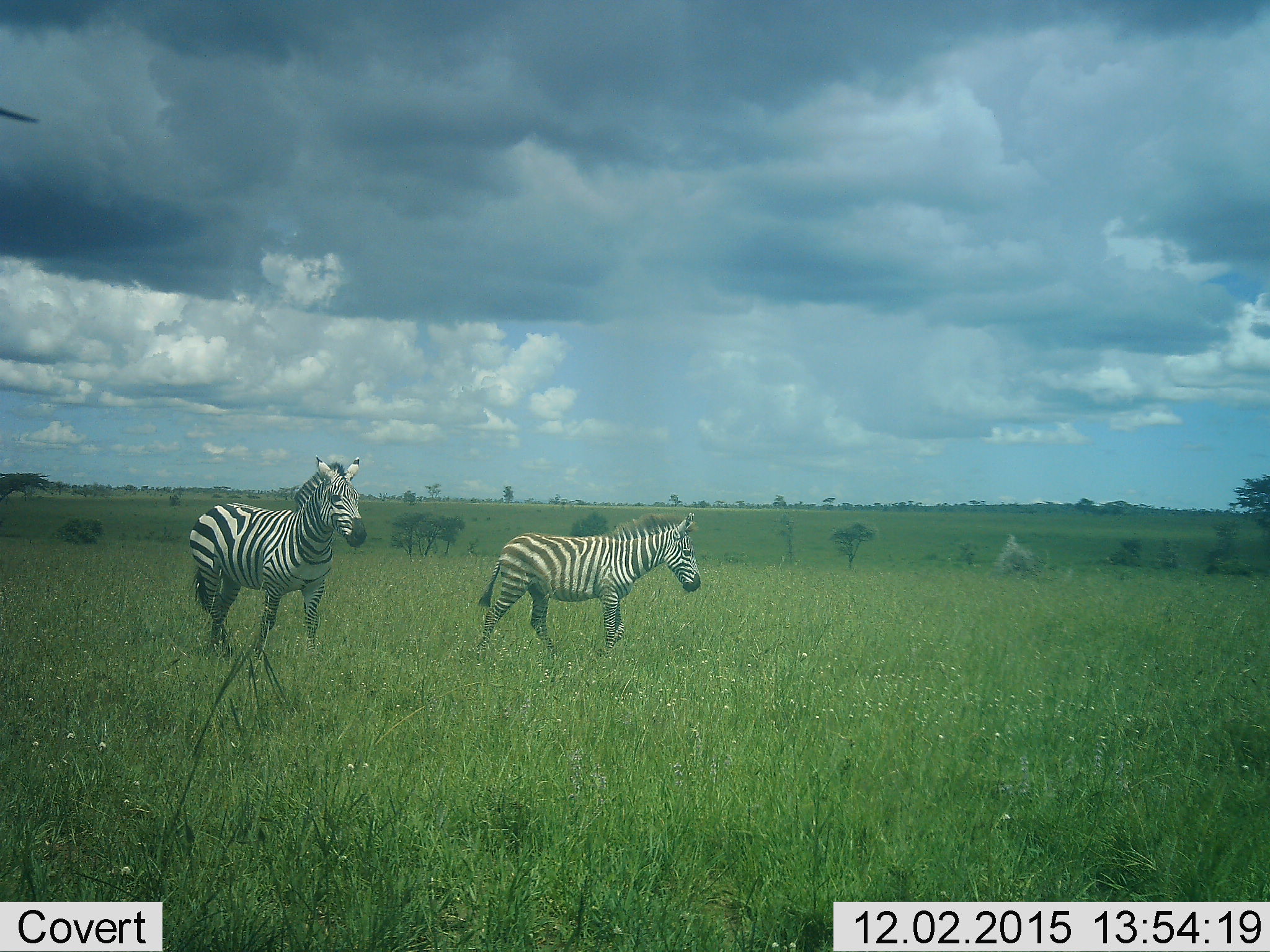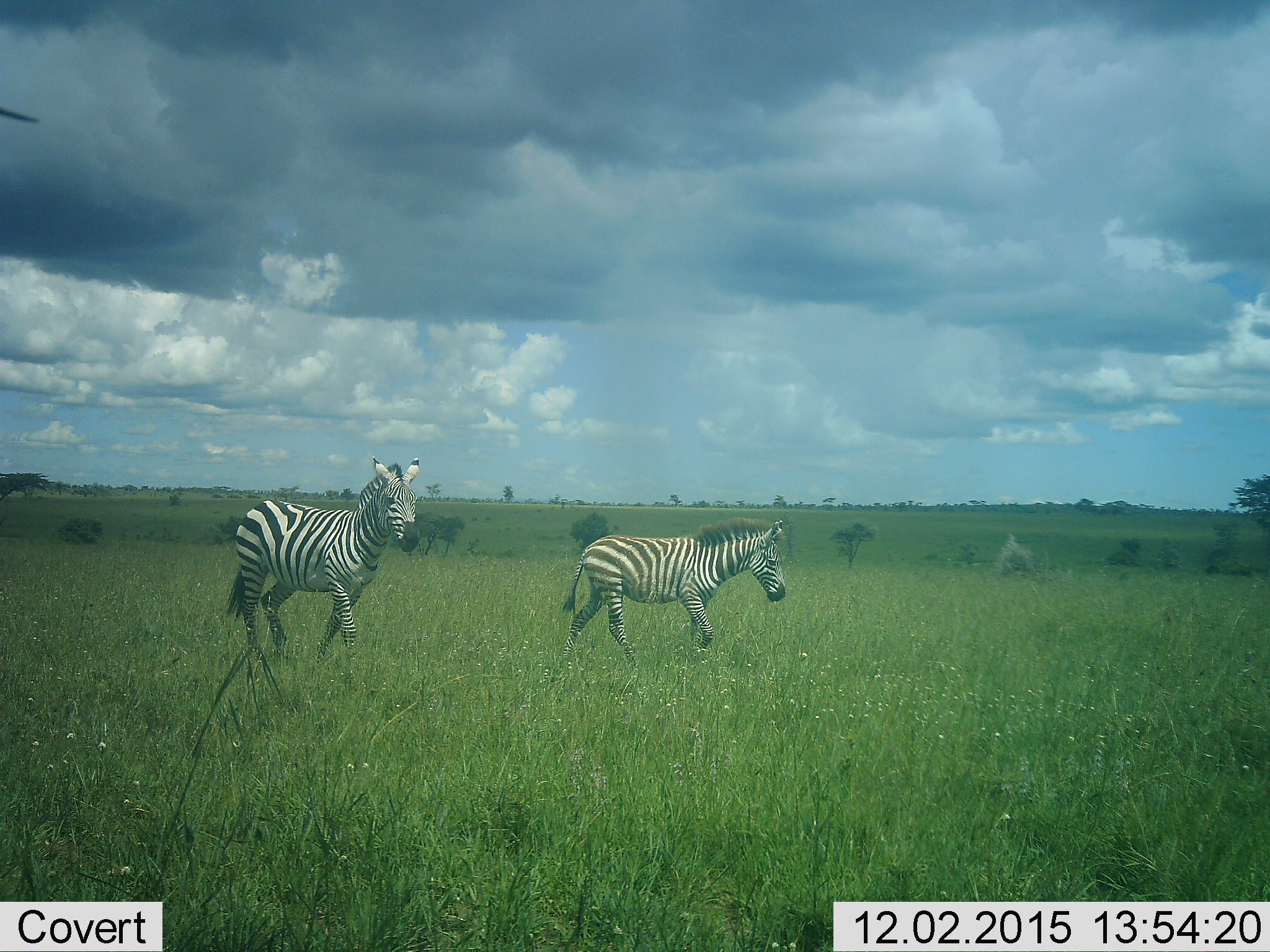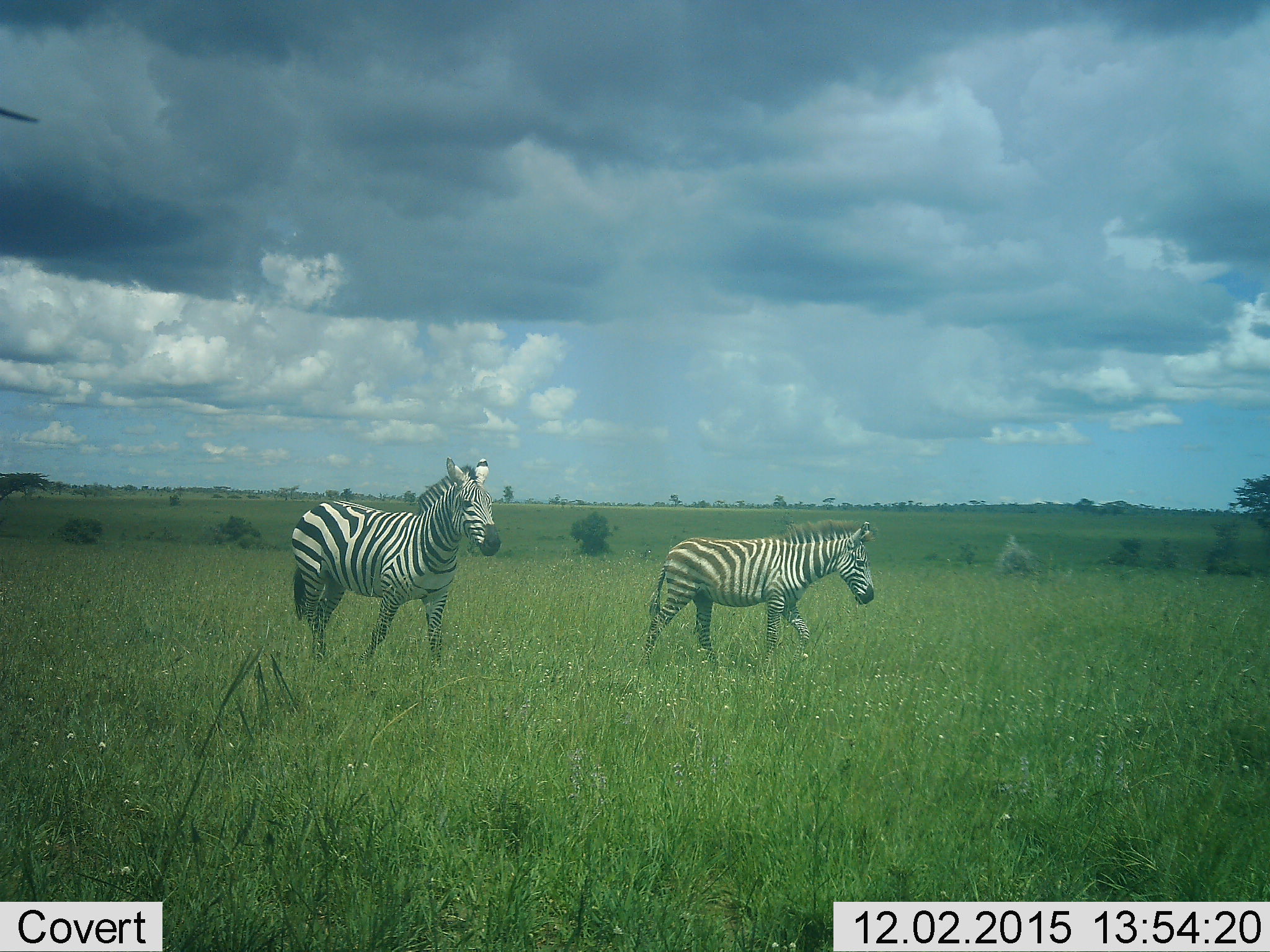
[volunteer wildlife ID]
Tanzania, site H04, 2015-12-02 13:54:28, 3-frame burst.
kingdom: Animalia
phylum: Chordata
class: Mammalia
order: Perissodactyla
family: Equidae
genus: Equus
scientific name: Equus quagga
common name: plains zebra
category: zebra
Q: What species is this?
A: Zebra (plains zebra) (Equus quagga).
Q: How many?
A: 2.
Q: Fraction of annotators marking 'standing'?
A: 30%.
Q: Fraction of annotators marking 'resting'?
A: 0%.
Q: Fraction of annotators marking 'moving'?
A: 70%.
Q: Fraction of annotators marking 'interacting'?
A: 0%.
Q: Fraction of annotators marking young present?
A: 20%.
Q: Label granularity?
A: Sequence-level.